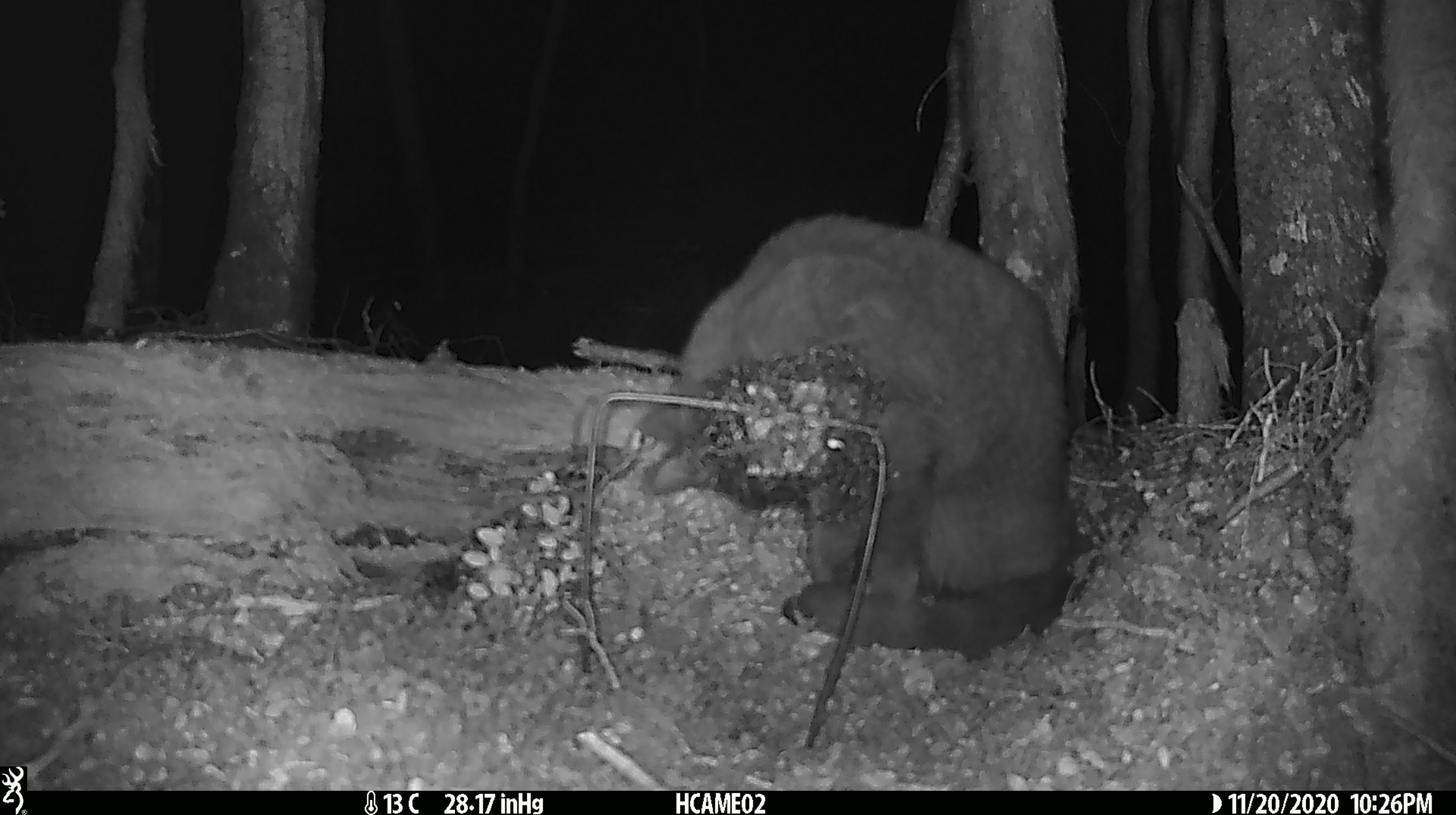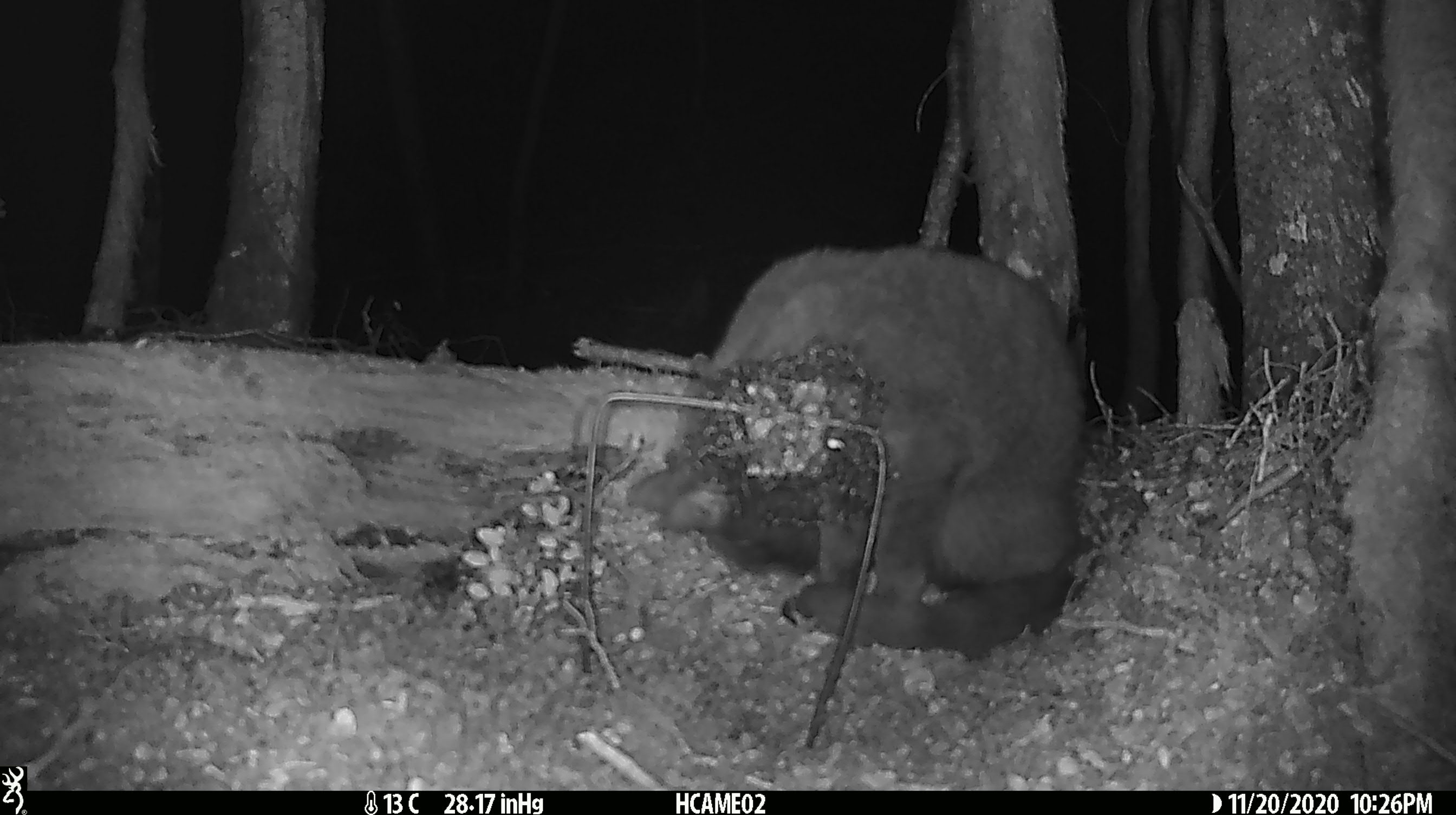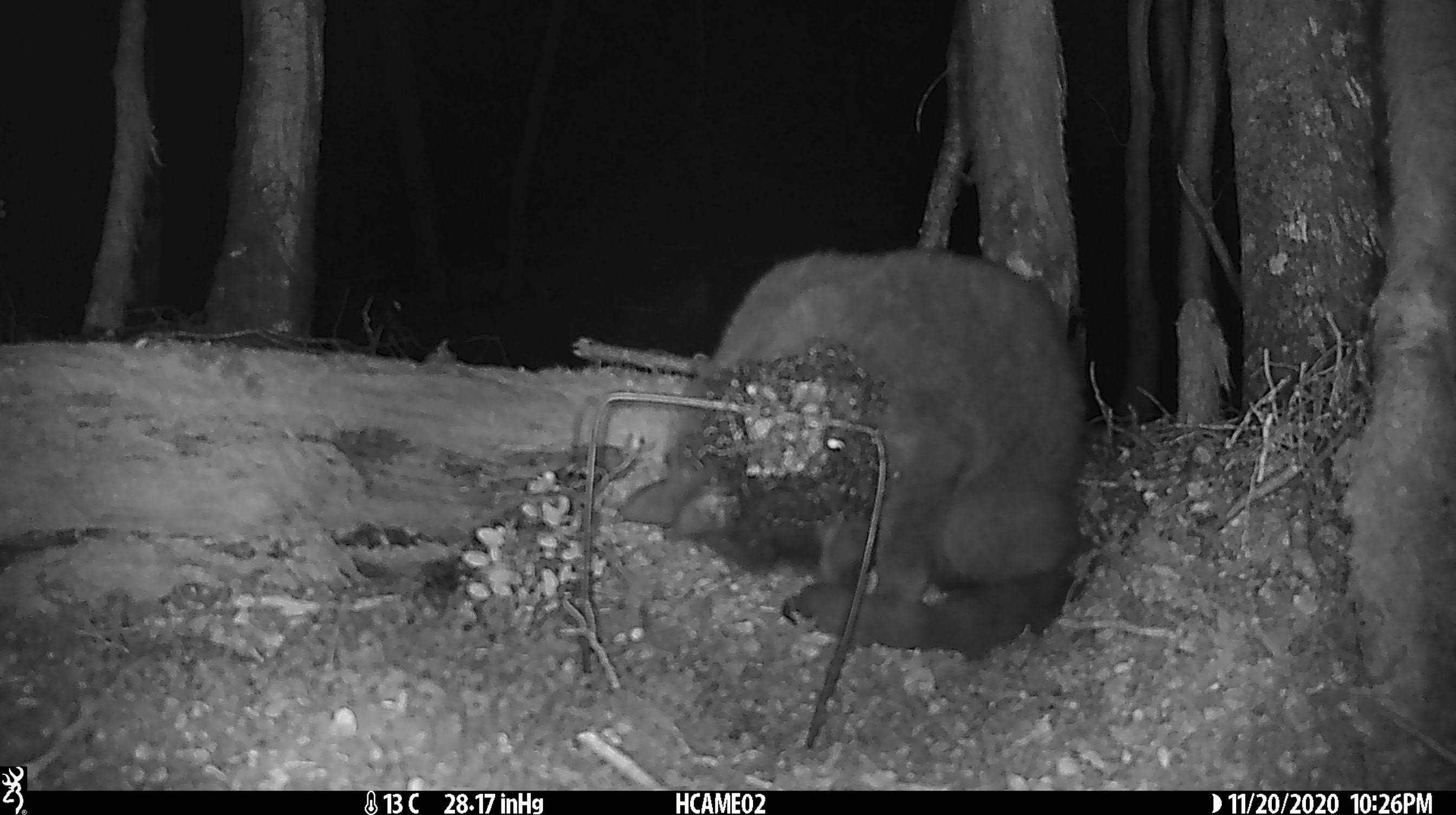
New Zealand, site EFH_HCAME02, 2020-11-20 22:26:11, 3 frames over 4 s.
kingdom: Animalia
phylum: Chordata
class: Mammalia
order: Carnivora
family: Felidae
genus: Felis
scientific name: Felis catus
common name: domestic cat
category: cat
Cat (domestic cat) (Felis catus).